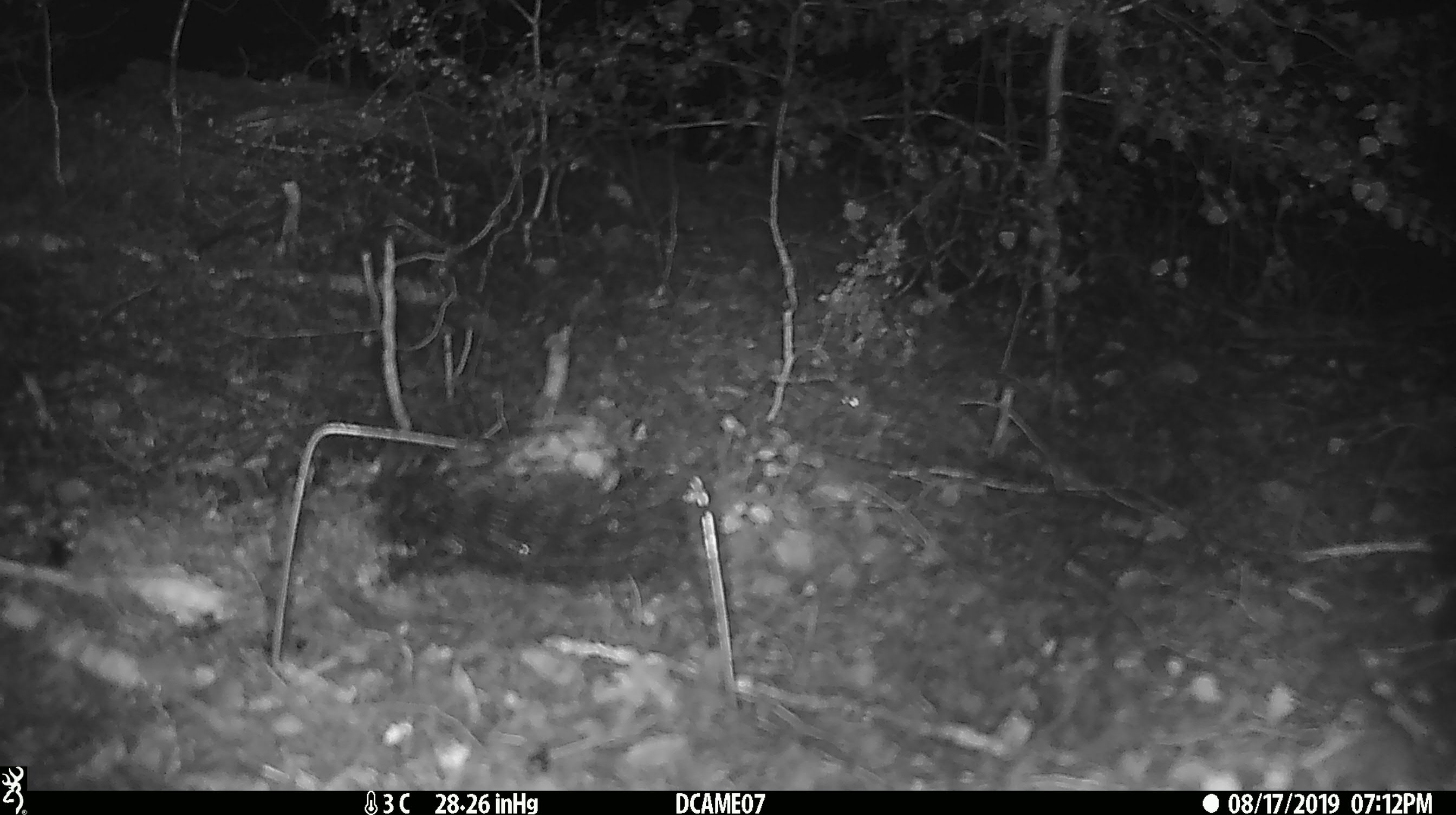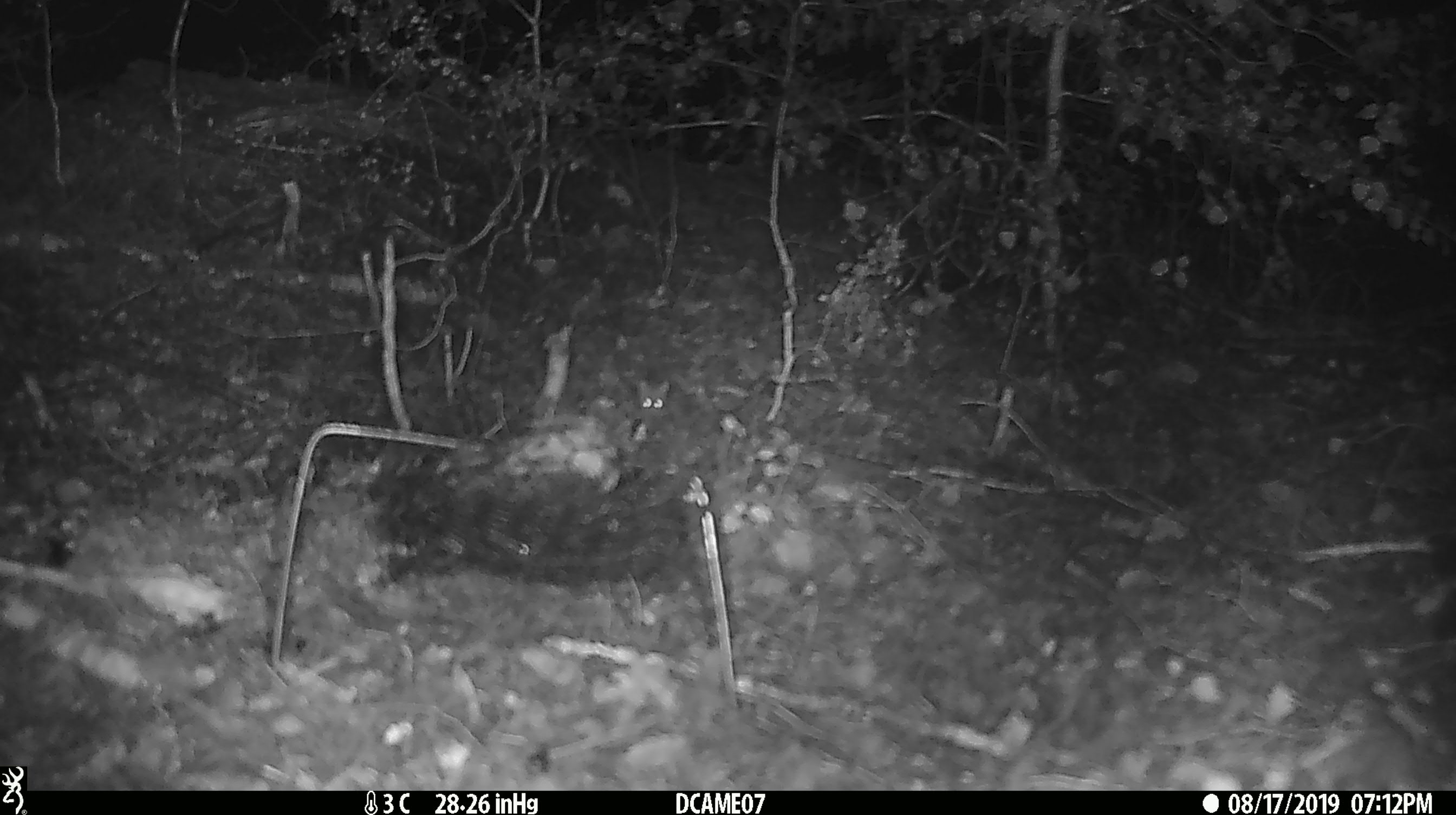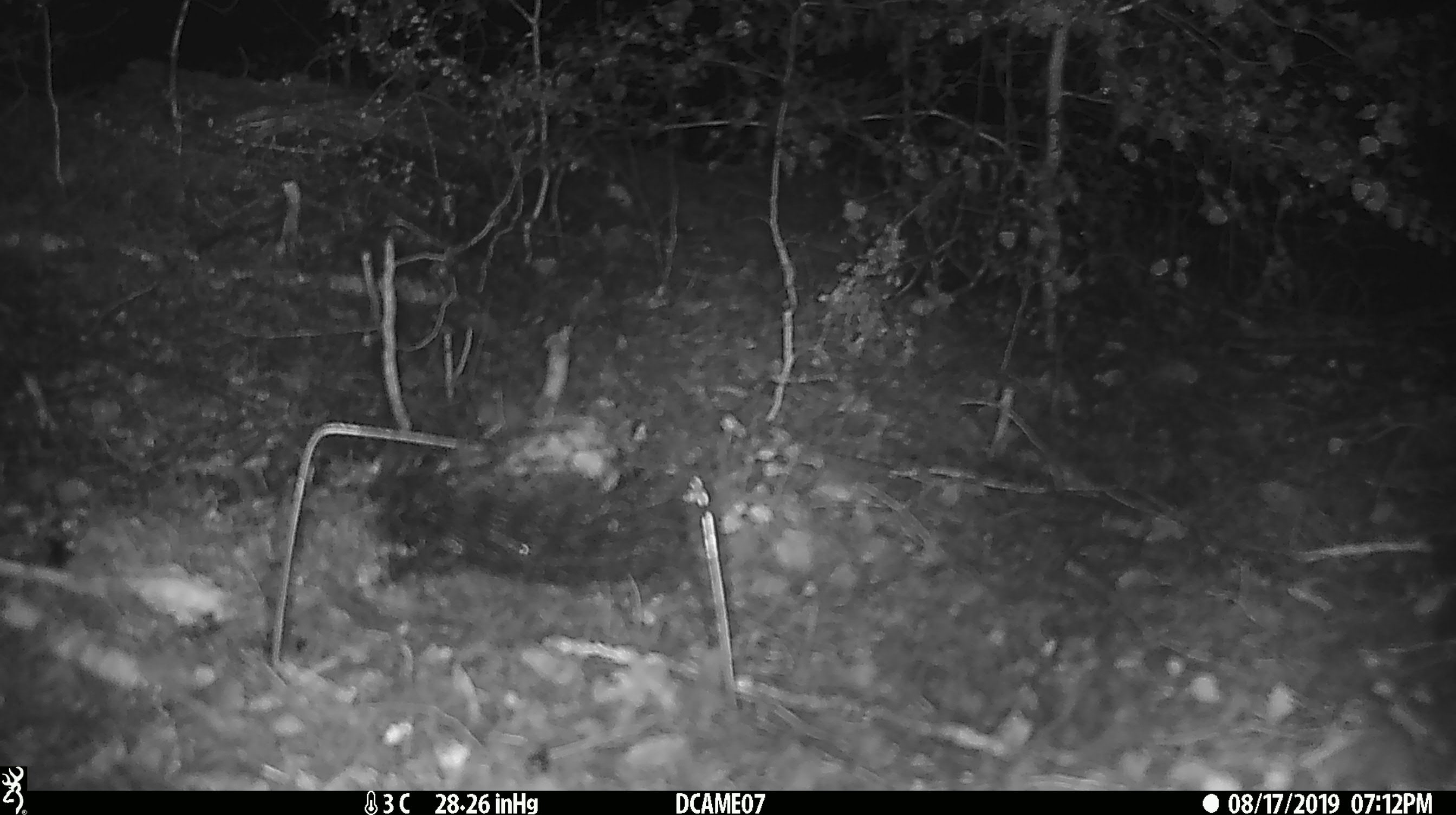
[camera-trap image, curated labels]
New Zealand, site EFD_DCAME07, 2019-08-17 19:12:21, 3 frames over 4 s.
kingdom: Animalia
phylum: Chordata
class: Mammalia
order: Rodentia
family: Muridae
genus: Mus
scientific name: Mus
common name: mouse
Mouse (Mus).